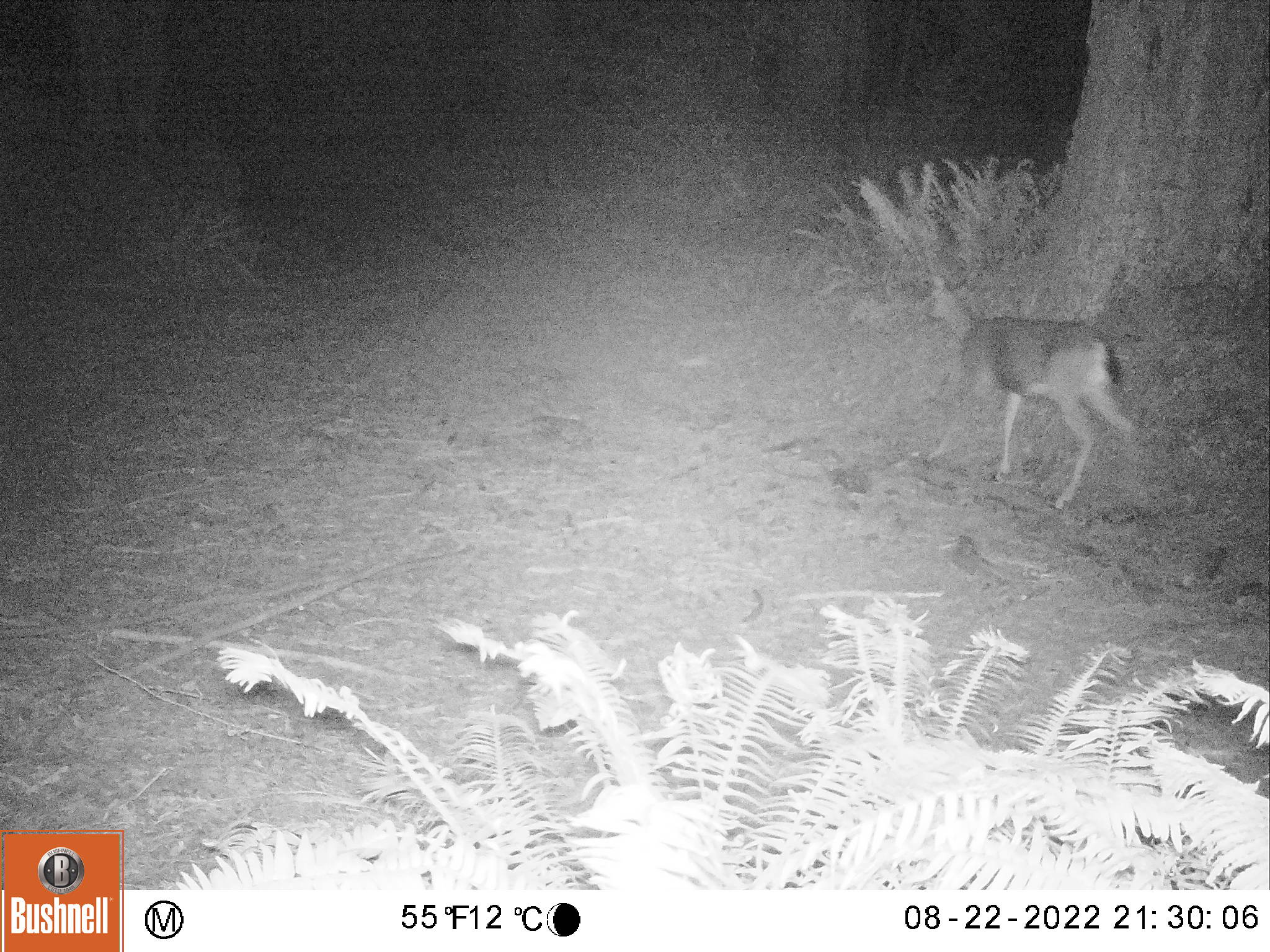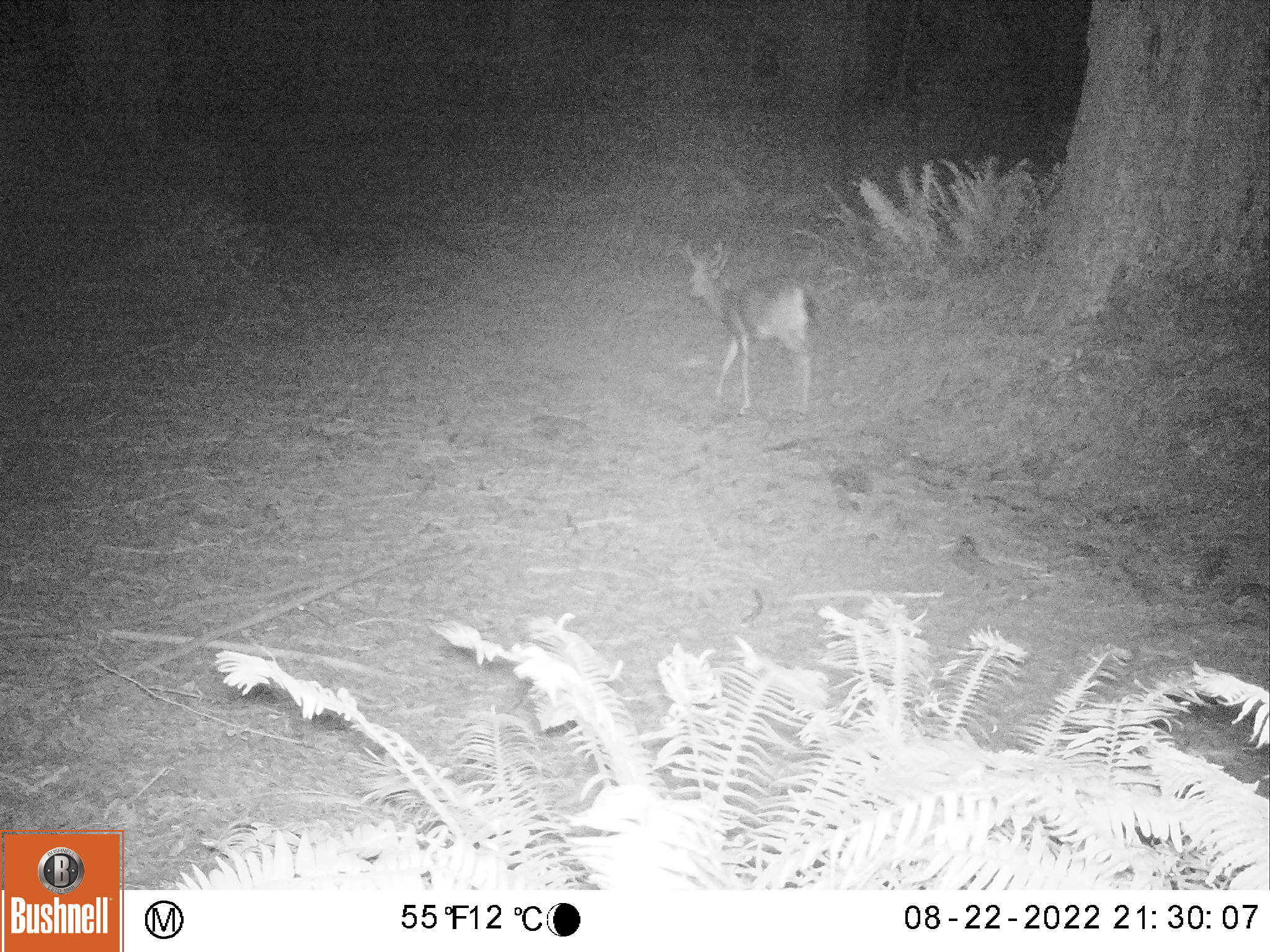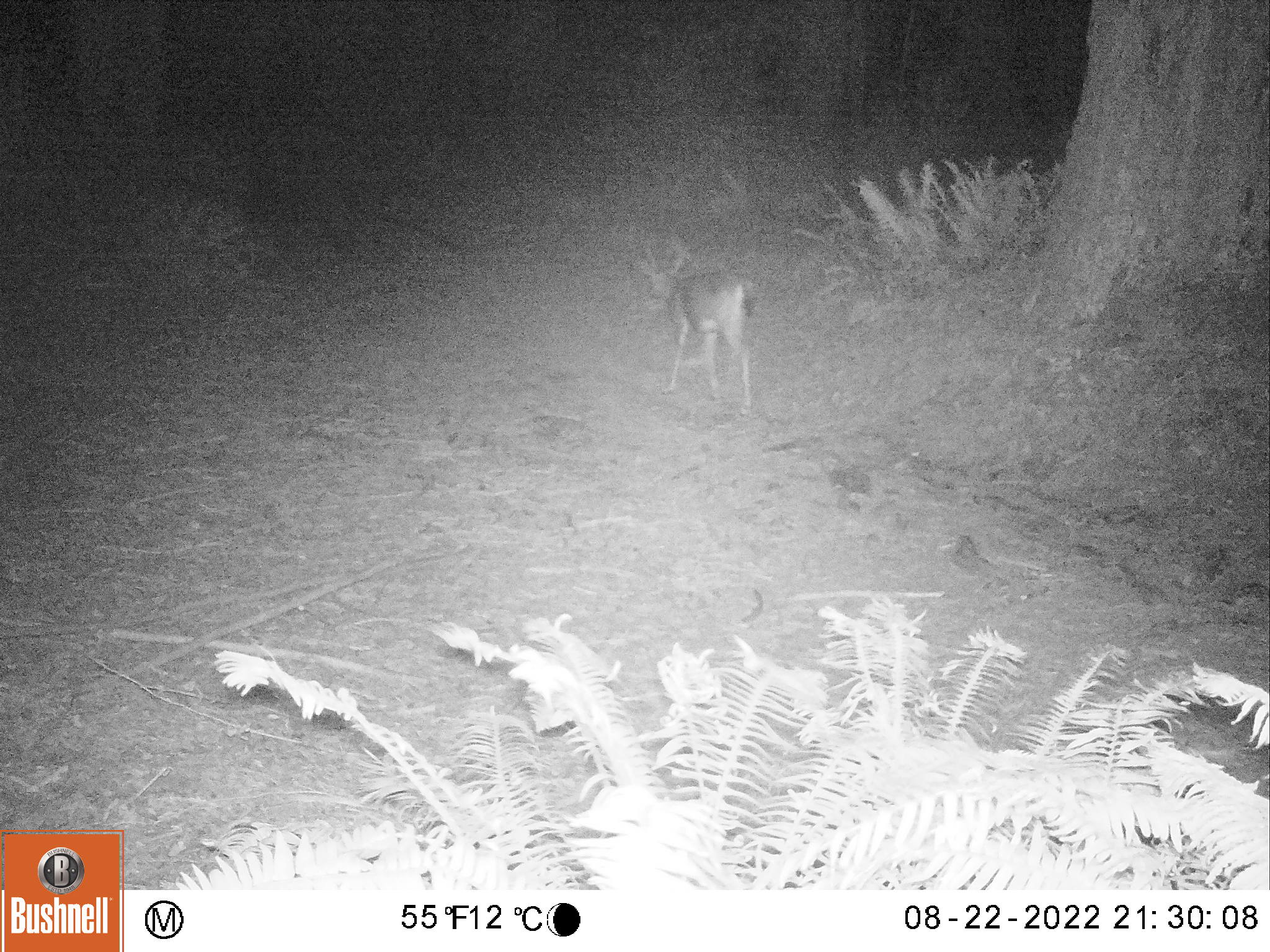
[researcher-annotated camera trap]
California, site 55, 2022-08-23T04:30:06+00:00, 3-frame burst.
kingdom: Animalia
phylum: Chordata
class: Mammalia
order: Artiodactyla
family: Cervidae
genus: Odocoileus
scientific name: Odocoileus hemionus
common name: mule deer